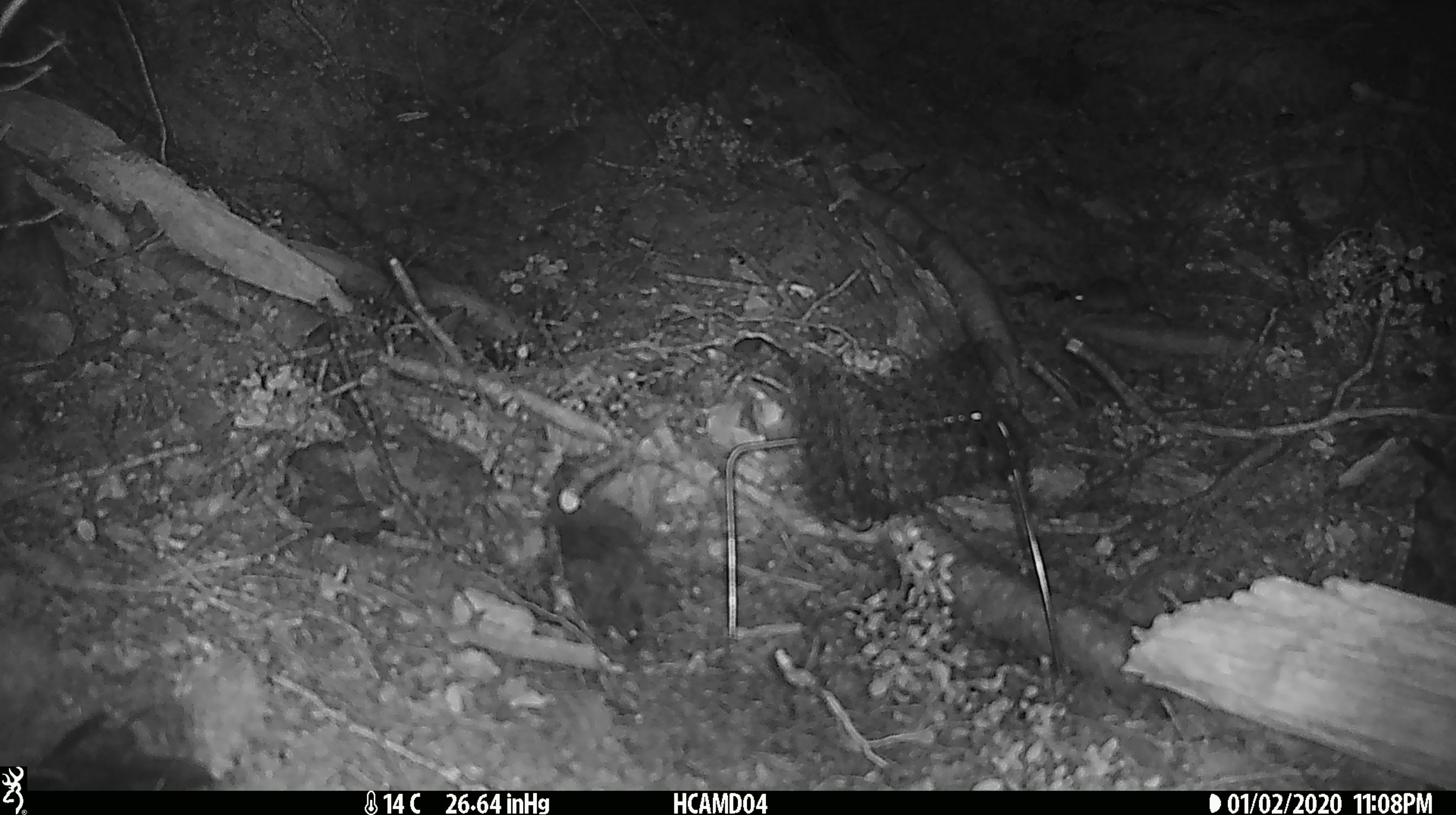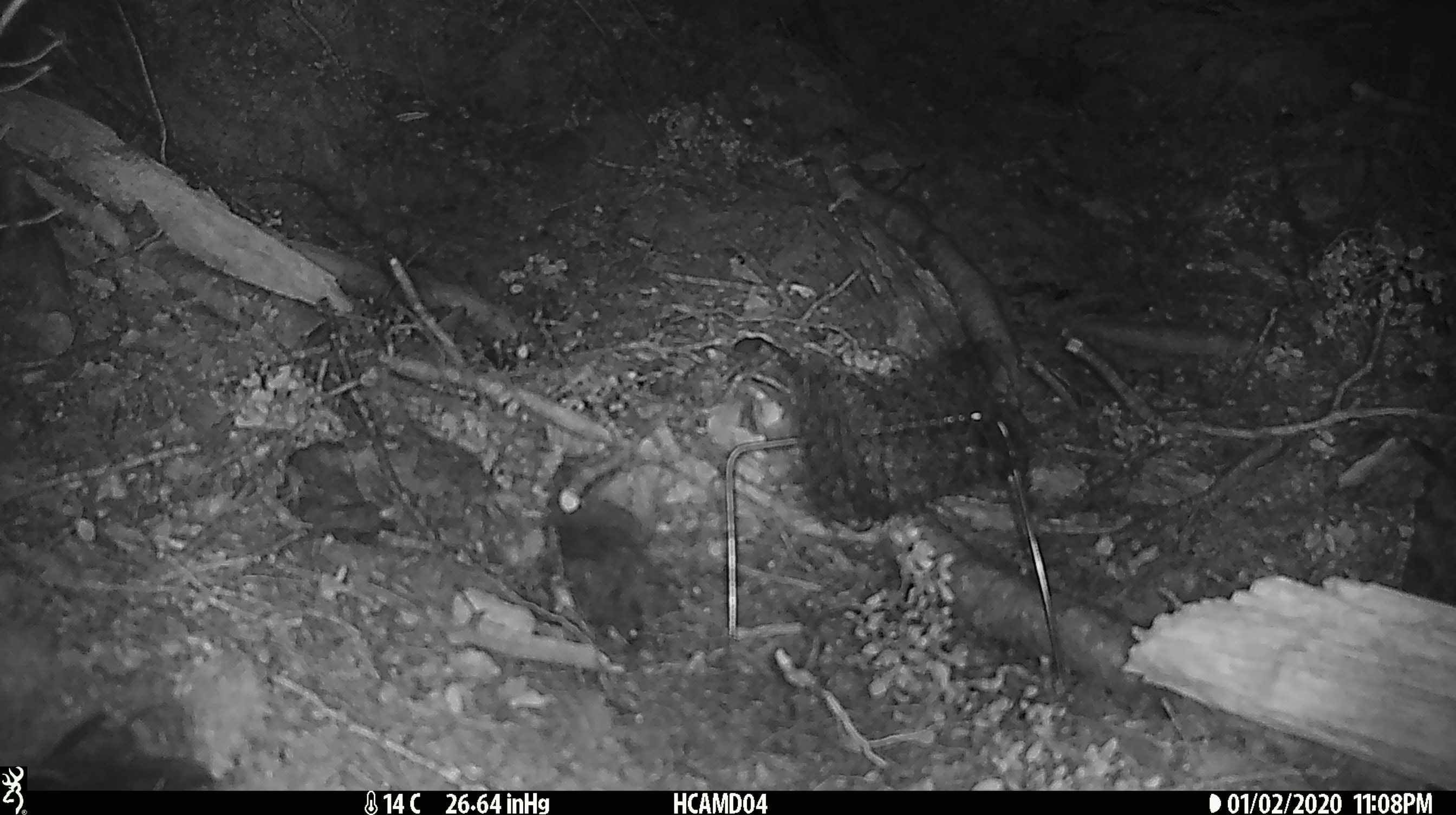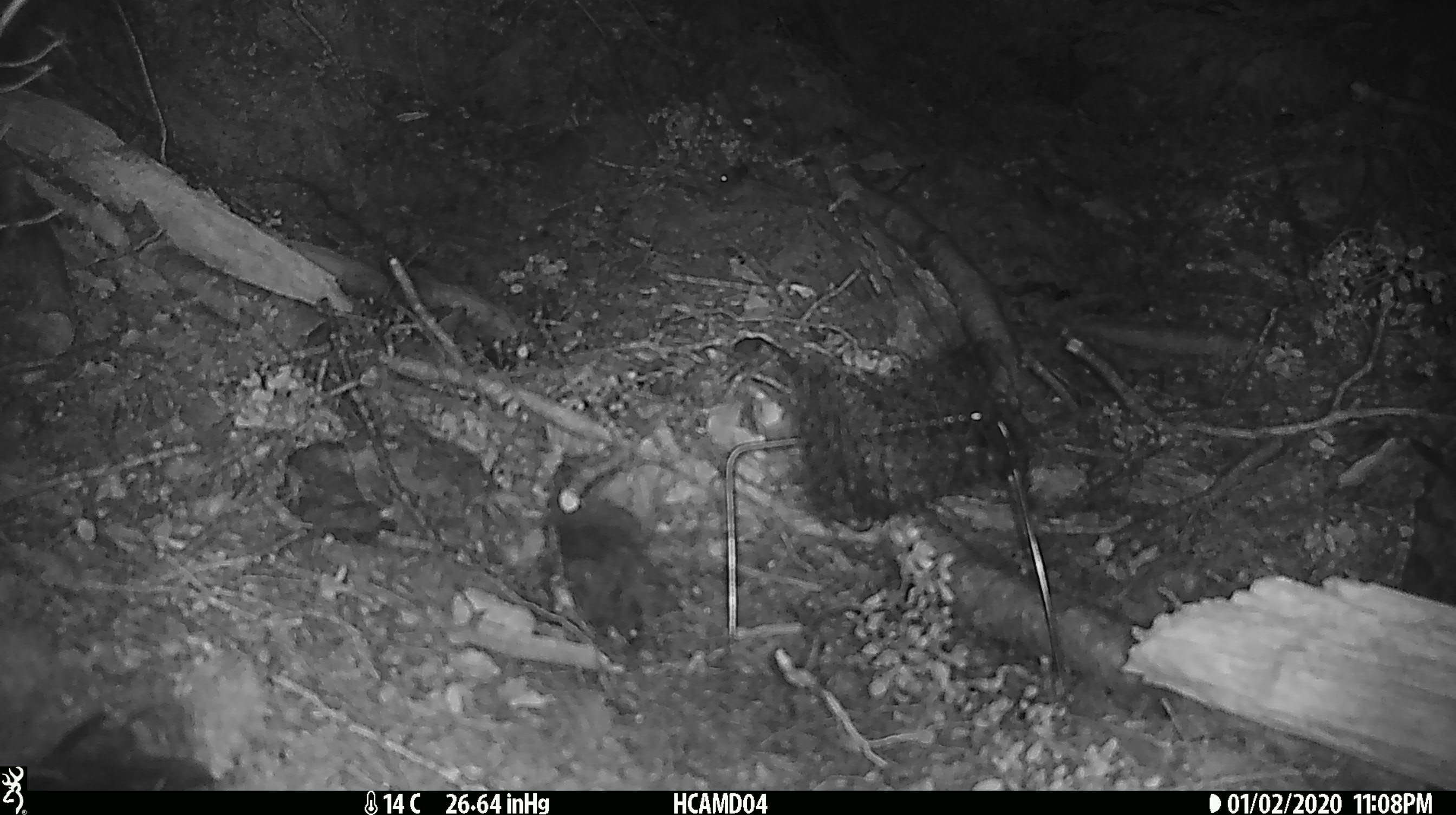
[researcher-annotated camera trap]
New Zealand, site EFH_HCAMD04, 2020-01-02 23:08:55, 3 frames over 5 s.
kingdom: Animalia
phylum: Chordata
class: Mammalia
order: Rodentia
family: Muridae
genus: Mus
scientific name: Mus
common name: mouse